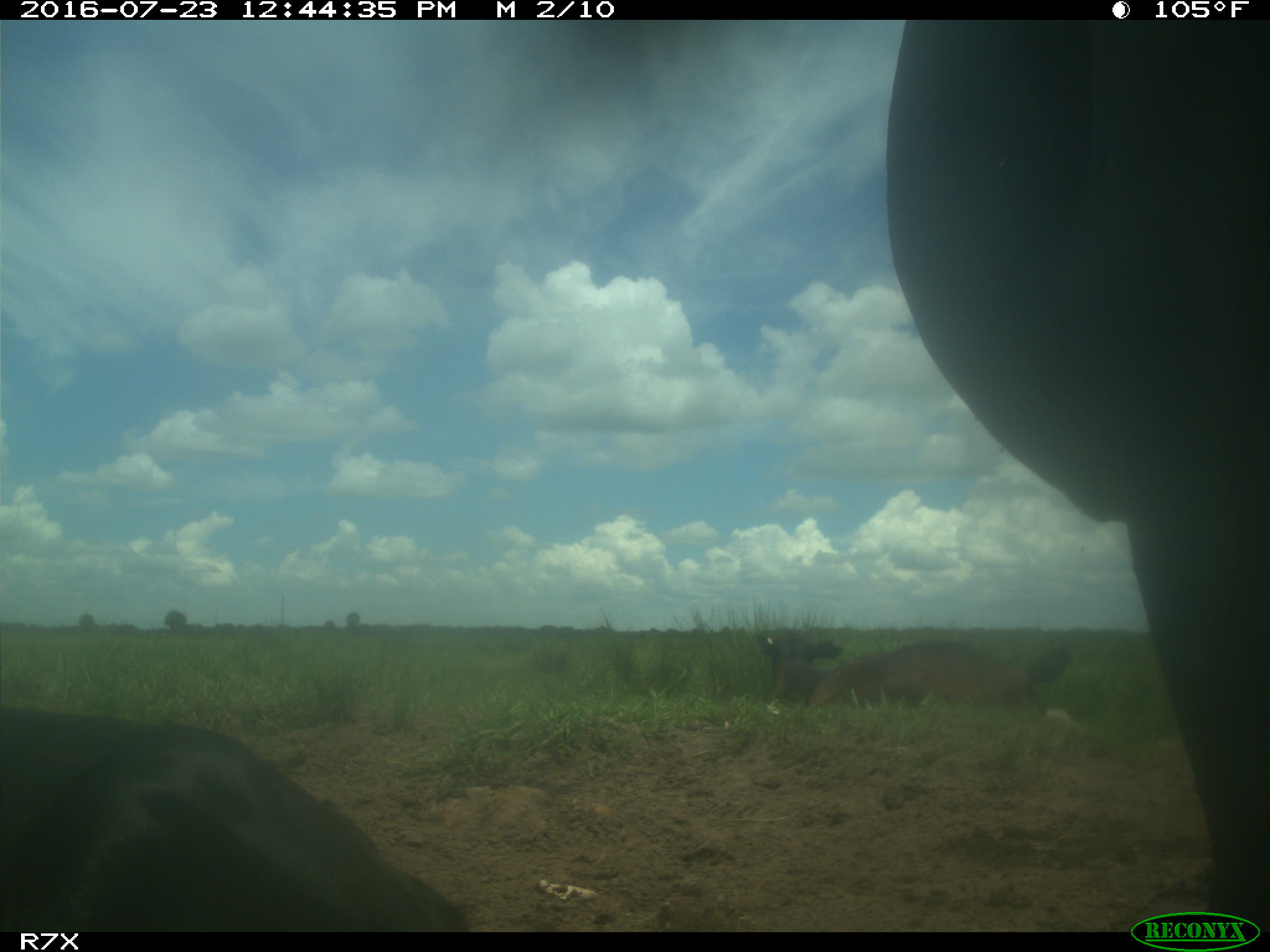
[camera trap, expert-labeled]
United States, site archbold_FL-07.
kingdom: Animalia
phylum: Chordata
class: Mammalia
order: Artiodactyla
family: Bovidae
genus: Bos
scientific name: Bos taurus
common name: domestic cow